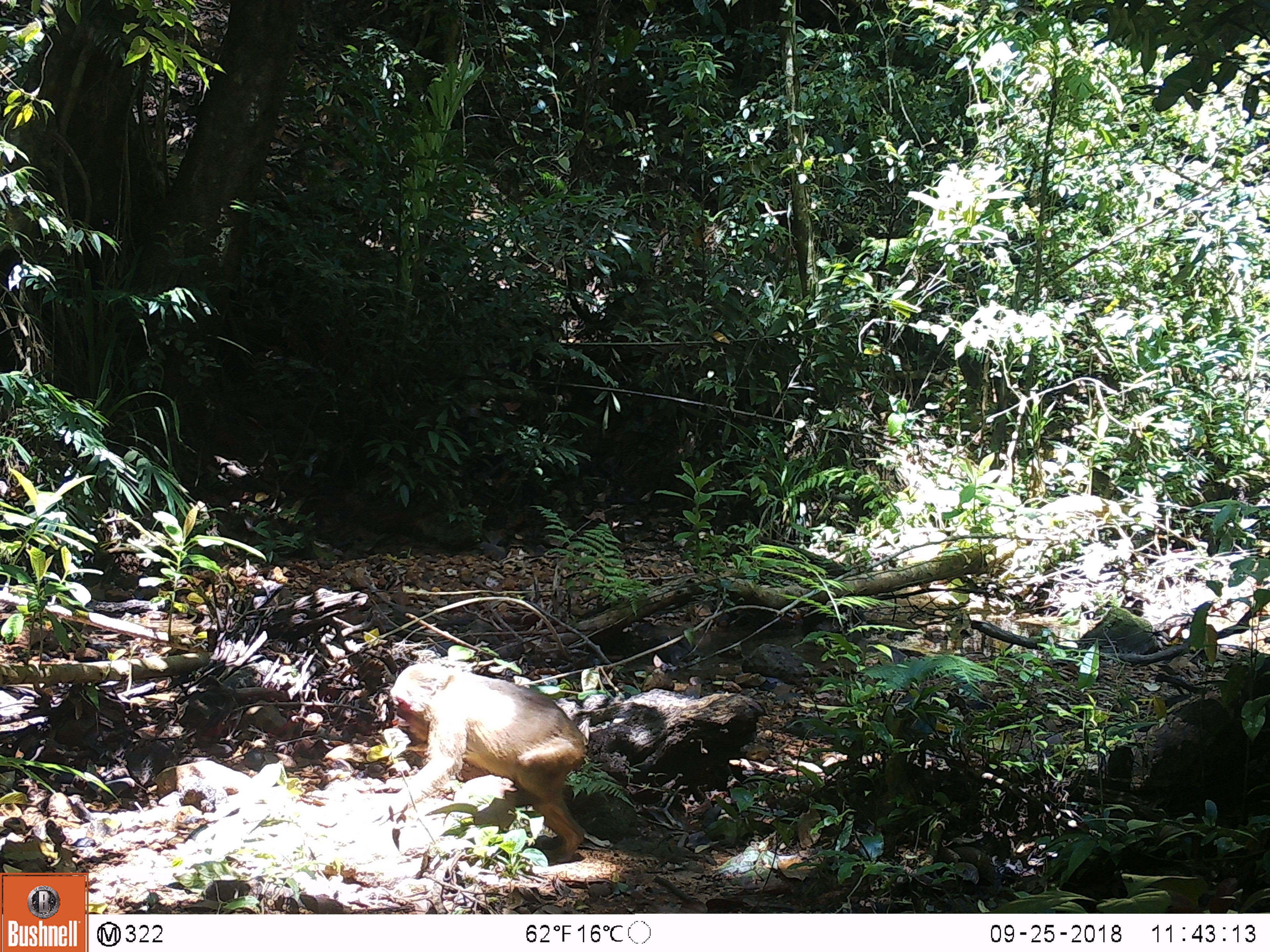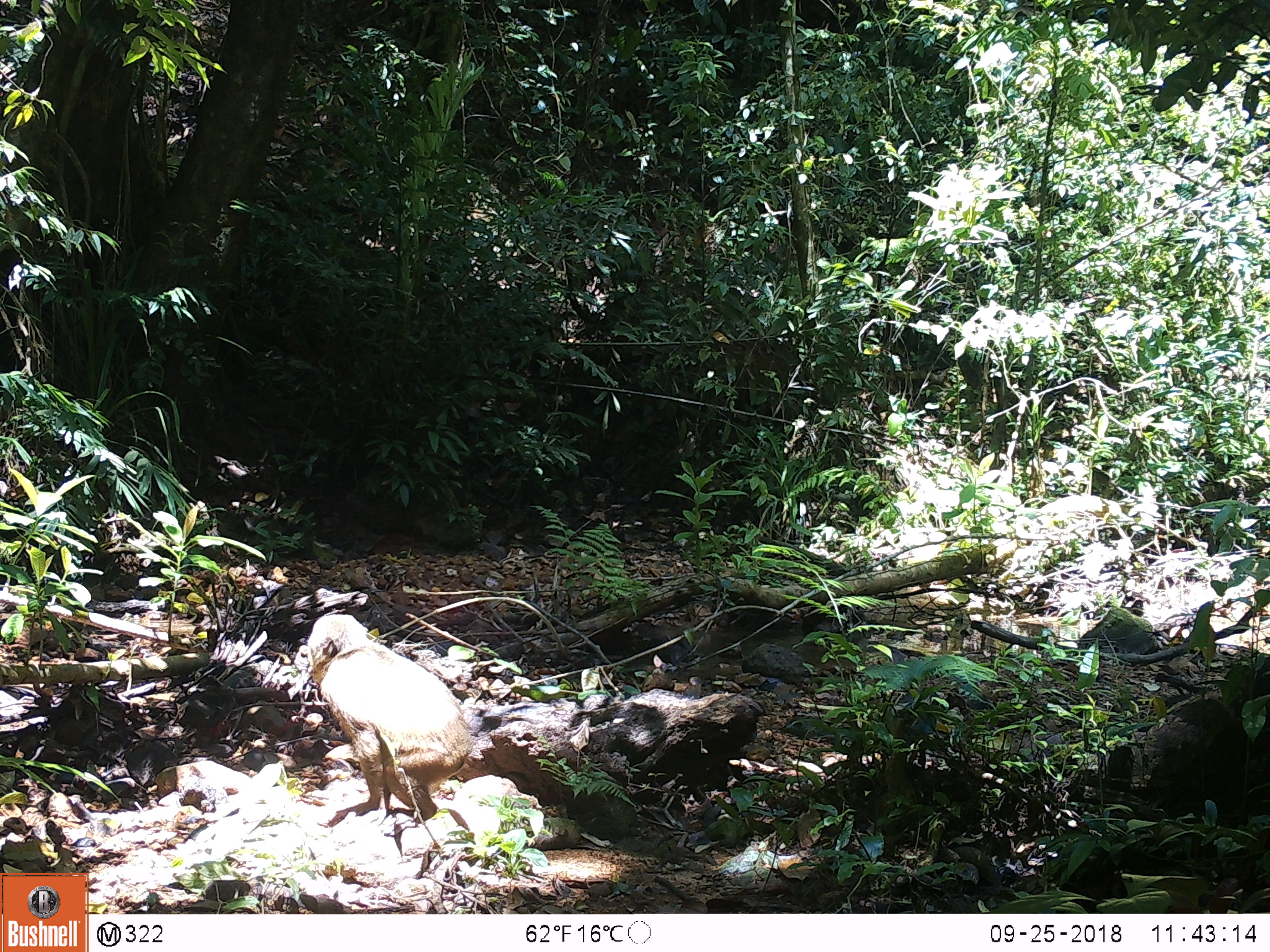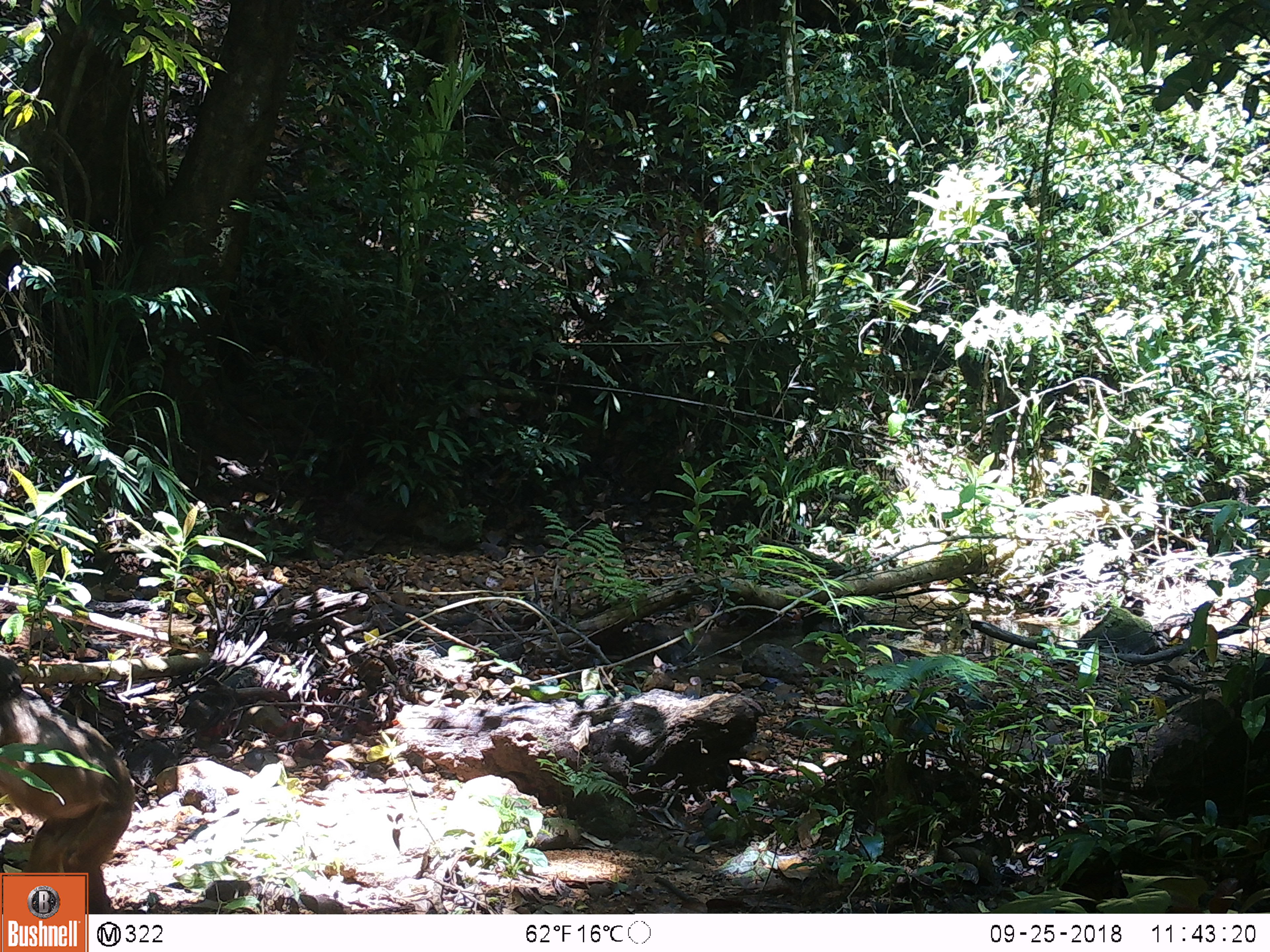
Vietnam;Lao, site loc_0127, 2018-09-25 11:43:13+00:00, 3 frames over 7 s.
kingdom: Animalia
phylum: Chordata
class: Mammalia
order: Primates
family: Cercopithecidae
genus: Macaca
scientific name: Macaca arctoides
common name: stump-tailed macaque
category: stump tailed macaque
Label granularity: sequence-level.